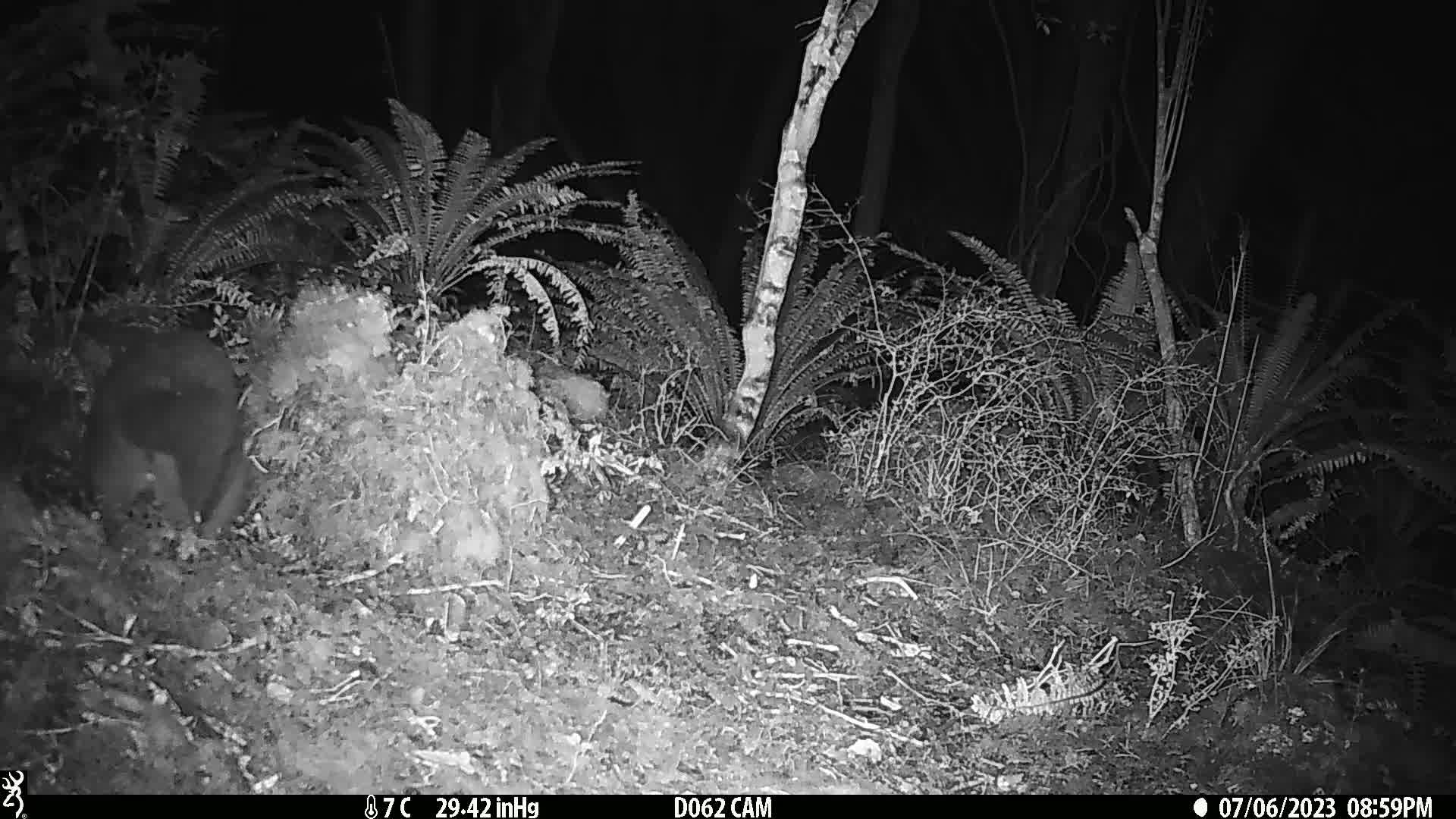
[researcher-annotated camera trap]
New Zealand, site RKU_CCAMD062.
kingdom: Animalia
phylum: Chordata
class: Mammalia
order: Diprotodontia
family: Phalangeridae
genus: Trichosurus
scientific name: Trichosurus vulpecula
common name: common brushtail possum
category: possum